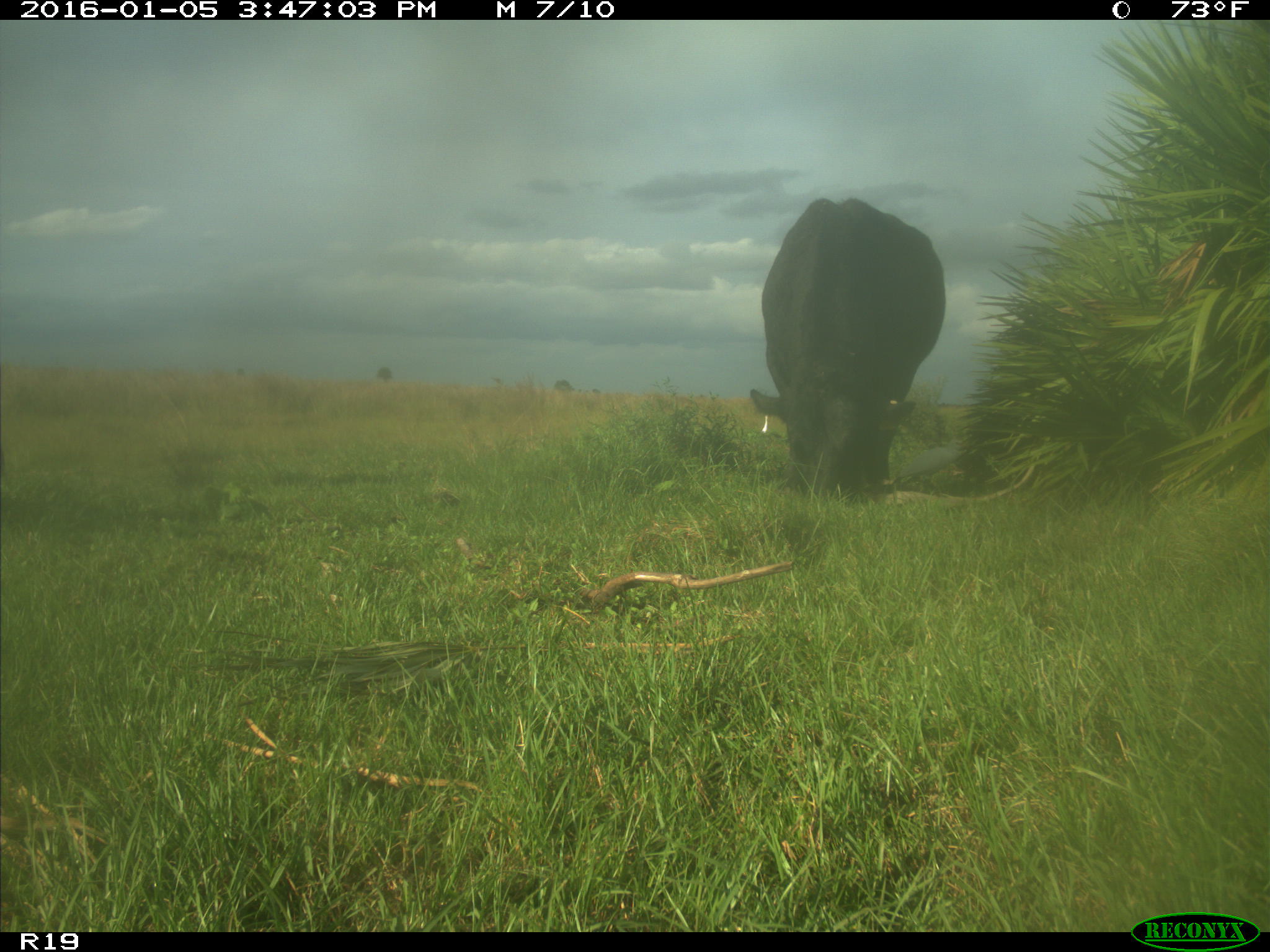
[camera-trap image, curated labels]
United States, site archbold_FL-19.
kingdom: Animalia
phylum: Chordata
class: Mammalia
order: Artiodactyla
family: Bovidae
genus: Bos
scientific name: Bos taurus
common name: domestic cow